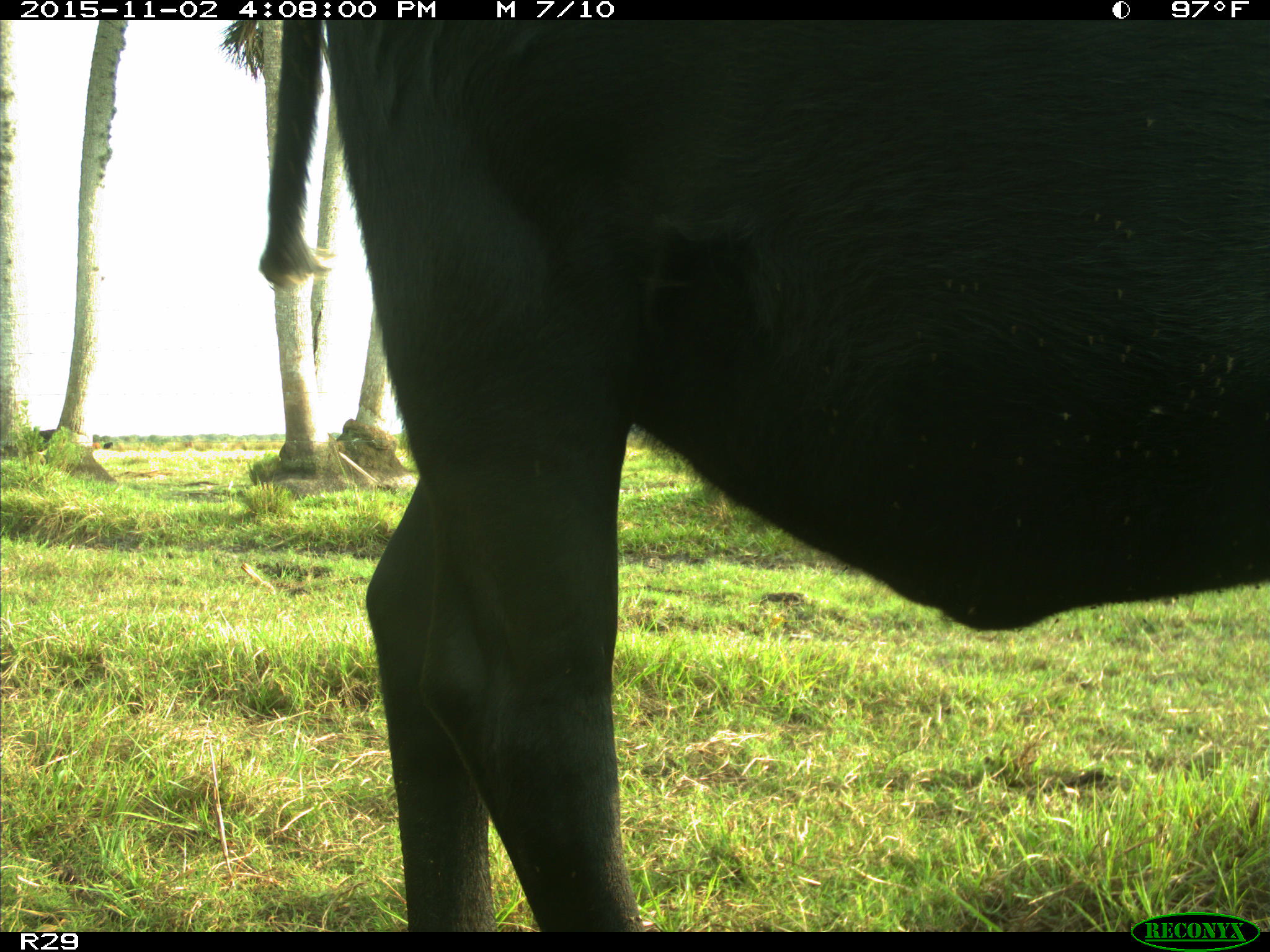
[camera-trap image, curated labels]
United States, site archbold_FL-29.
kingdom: Animalia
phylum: Chordata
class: Mammalia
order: Artiodactyla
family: Bovidae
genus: Bos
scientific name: Bos taurus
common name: domestic cow